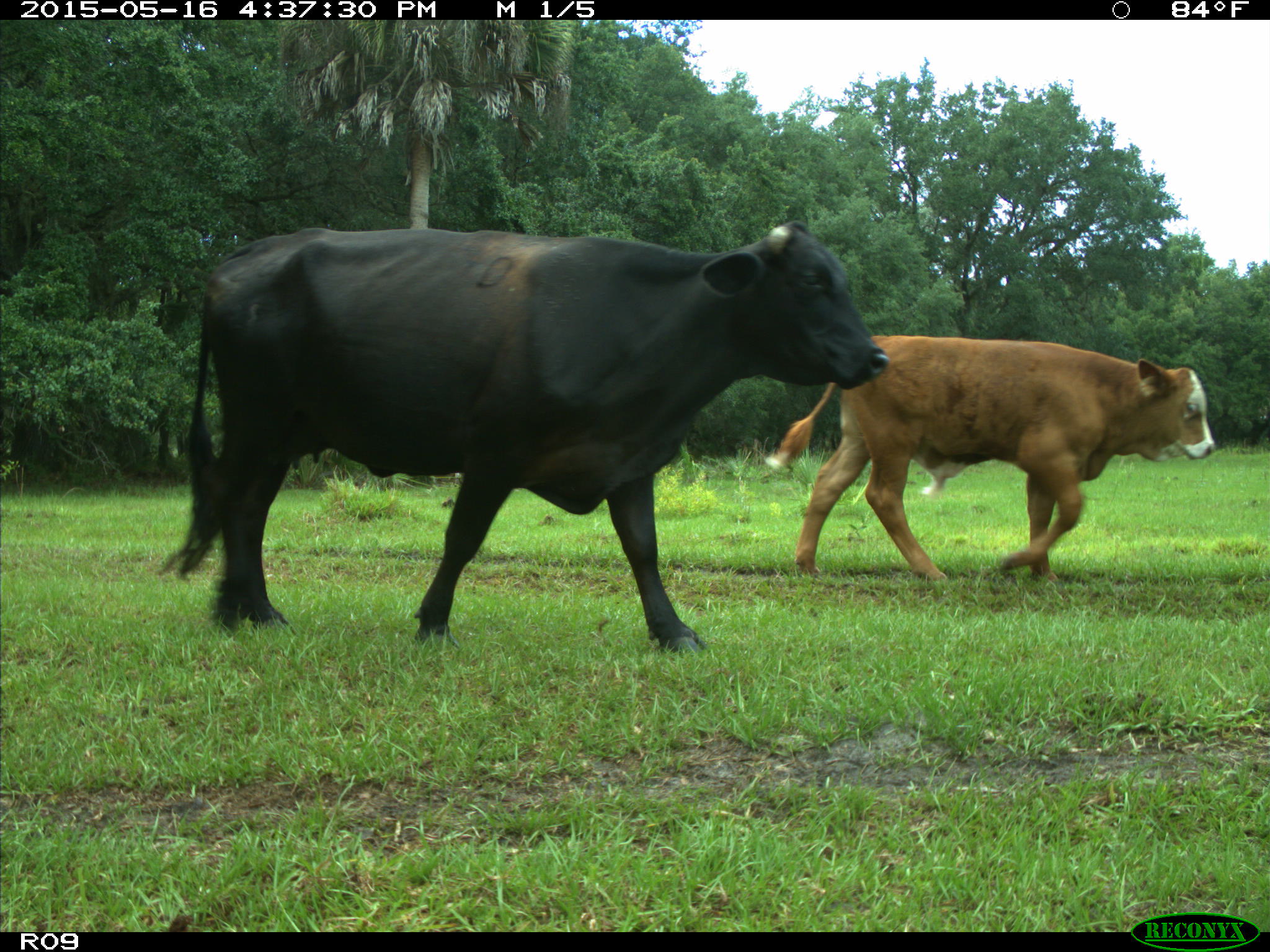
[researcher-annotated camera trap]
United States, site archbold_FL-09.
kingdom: Animalia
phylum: Chordata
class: Mammalia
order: Artiodactyla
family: Bovidae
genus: Bos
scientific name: Bos taurus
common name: domestic cow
Bos taurus (domestic cow).